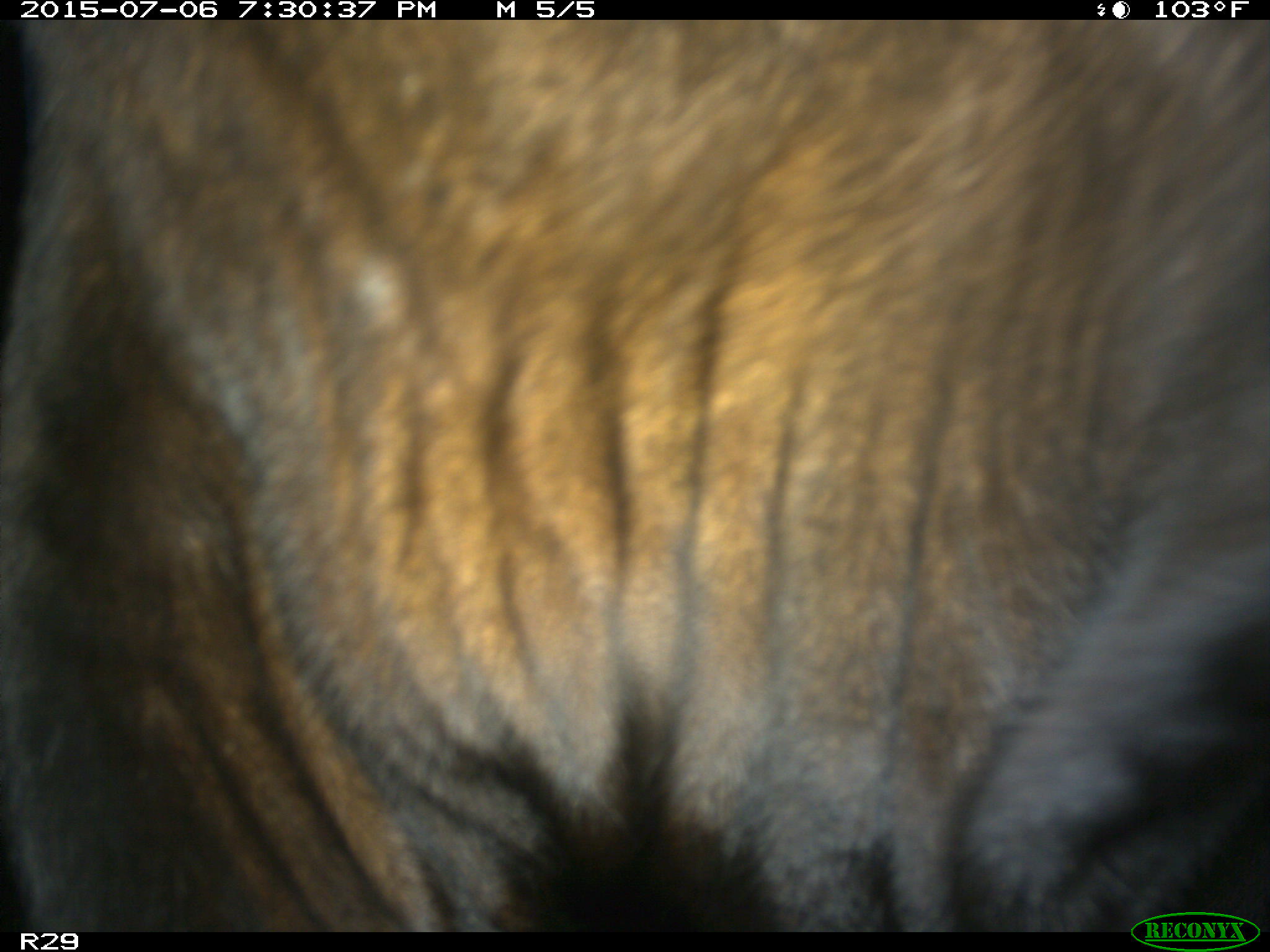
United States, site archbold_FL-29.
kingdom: Animalia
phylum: Chordata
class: Mammalia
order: Artiodactyla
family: Bovidae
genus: Bos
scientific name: Bos taurus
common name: domestic cow